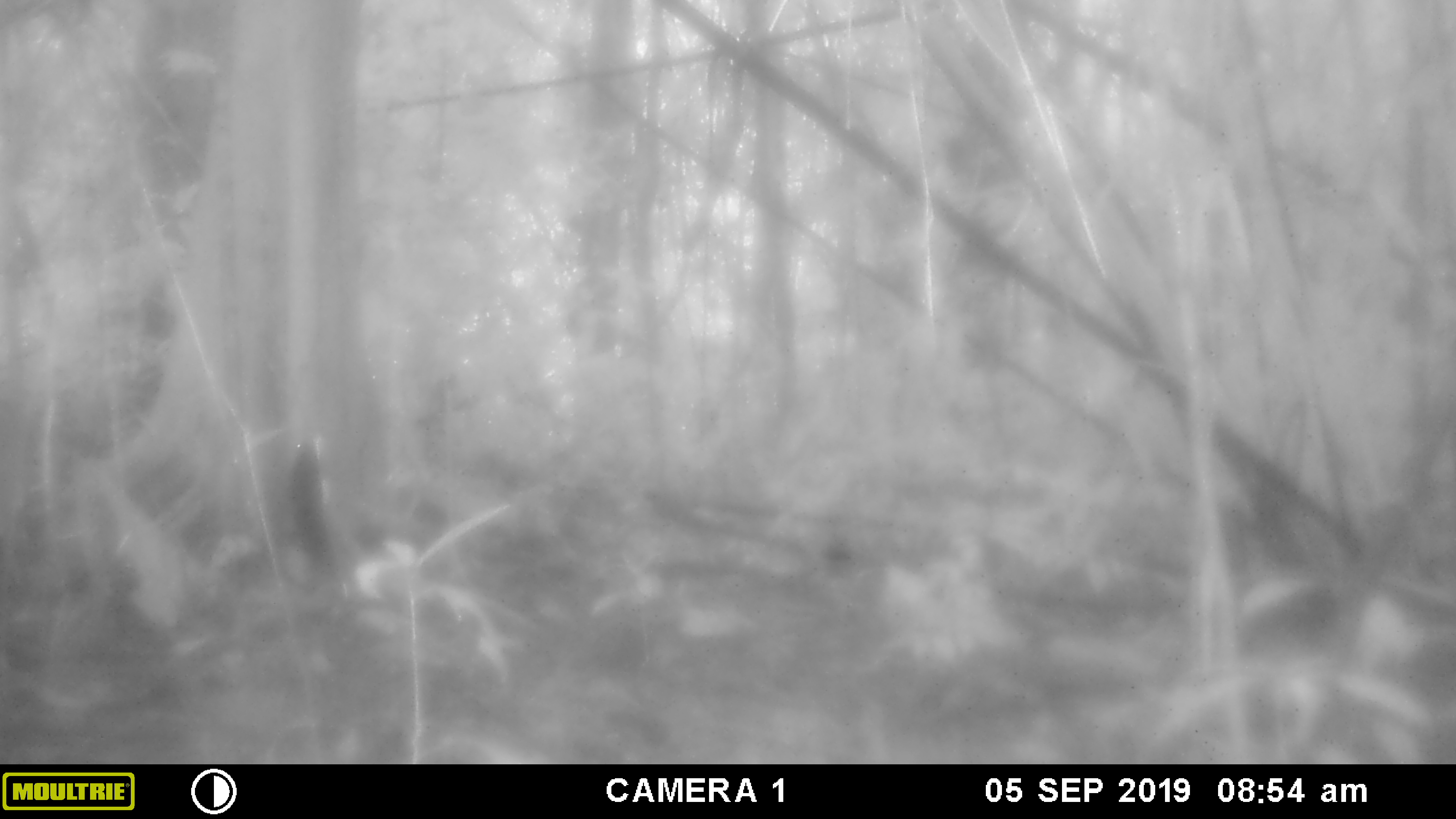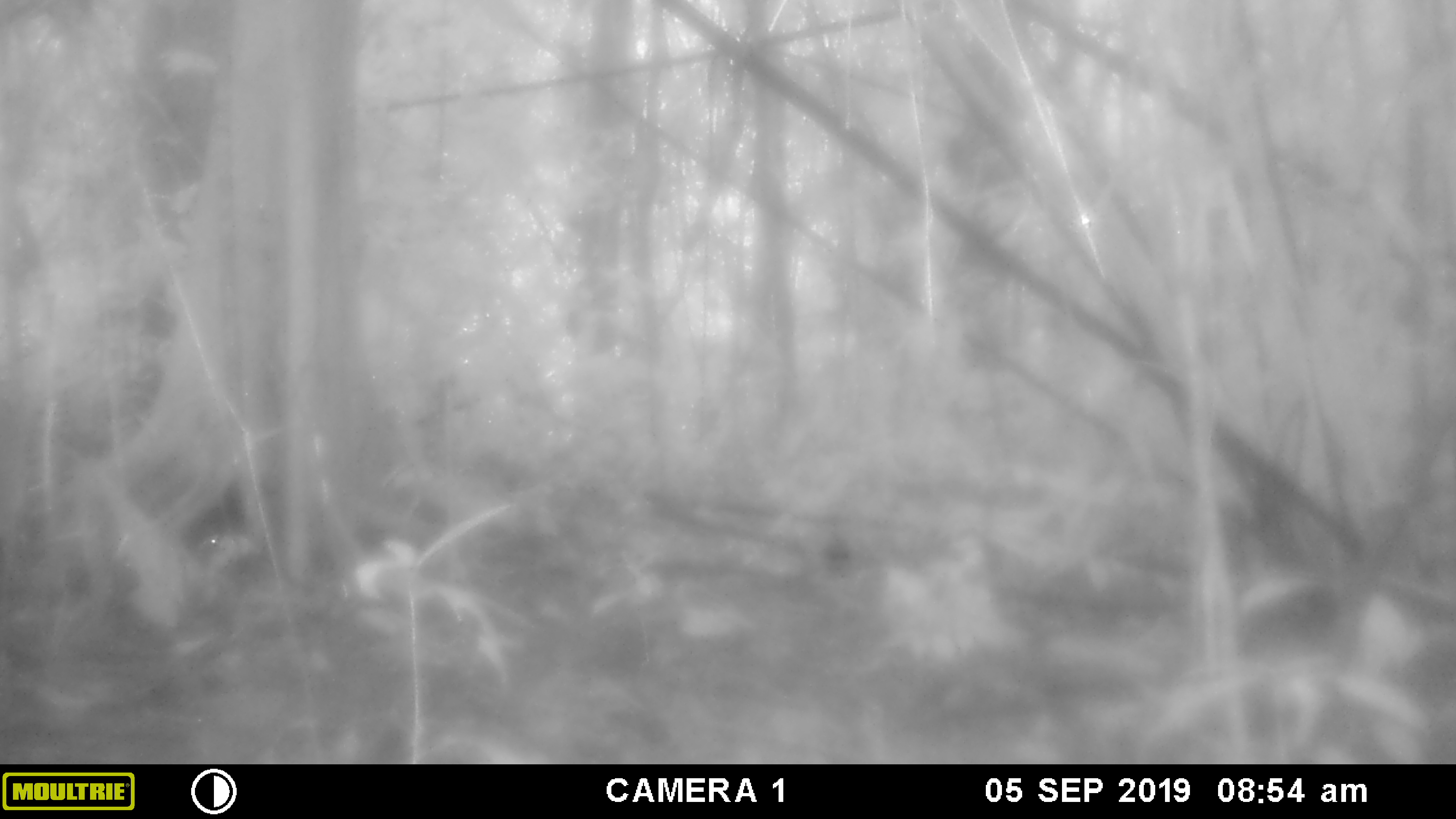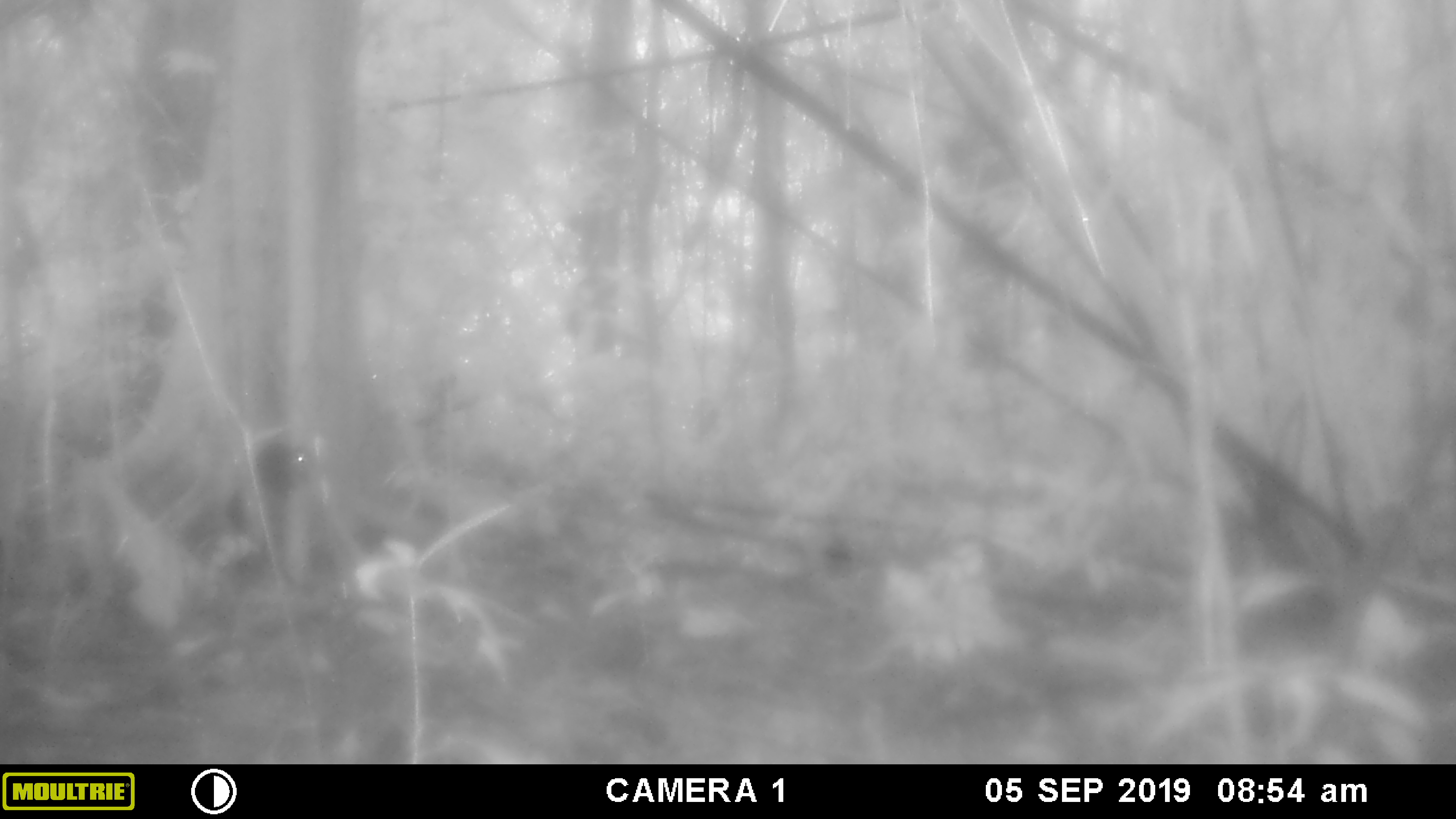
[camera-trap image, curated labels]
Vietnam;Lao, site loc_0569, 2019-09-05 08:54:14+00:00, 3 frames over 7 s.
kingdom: Animalia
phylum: Chordata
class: Mammalia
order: Rodentia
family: Sciuridae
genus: Sciurus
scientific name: Sciurus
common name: squirrel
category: unidentified squirrel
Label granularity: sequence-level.